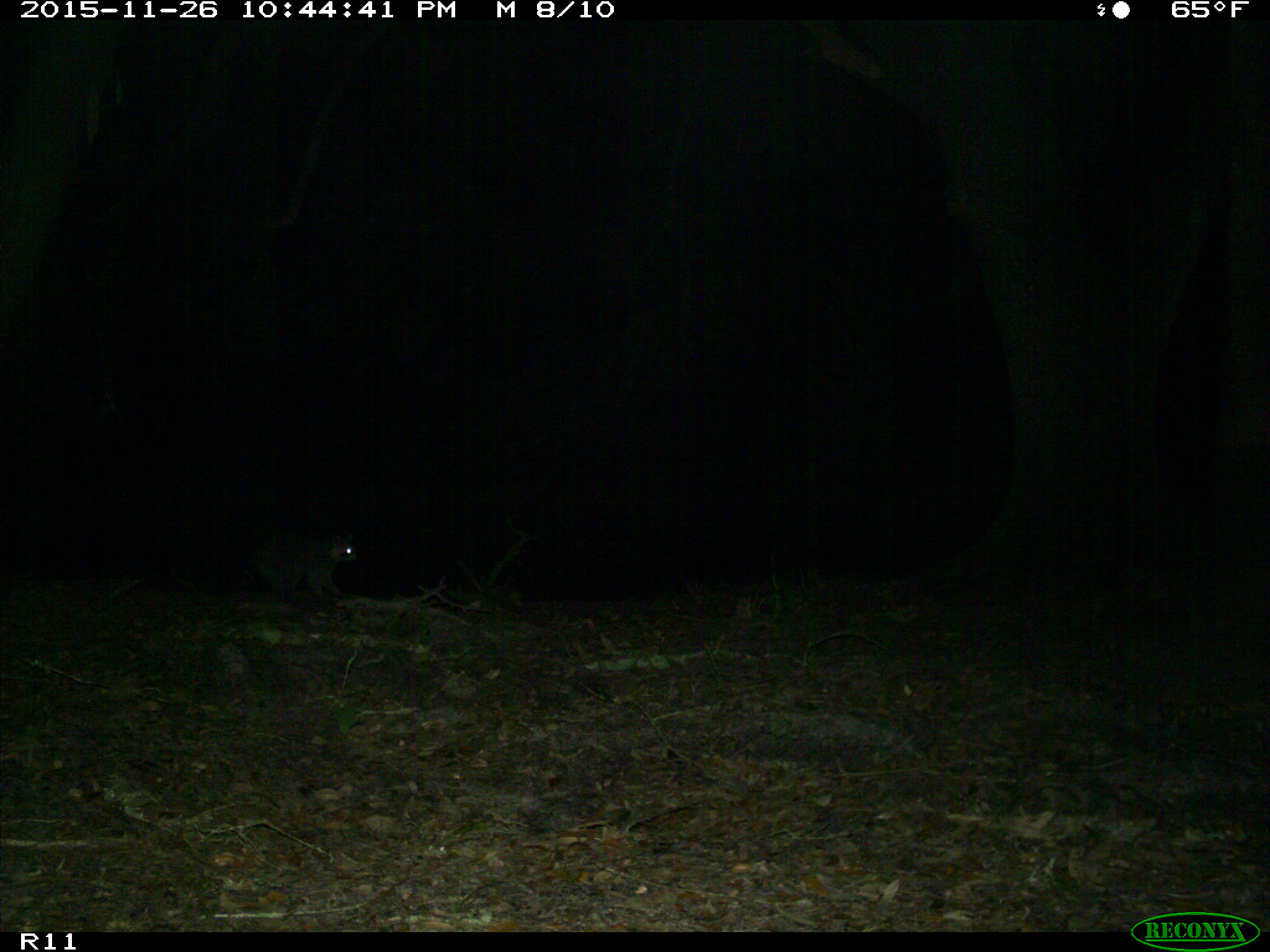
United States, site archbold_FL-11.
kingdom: Animalia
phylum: Chordata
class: Mammalia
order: Carnivora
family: Procyonidae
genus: Procyon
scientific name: Procyon lotor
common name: common raccoon